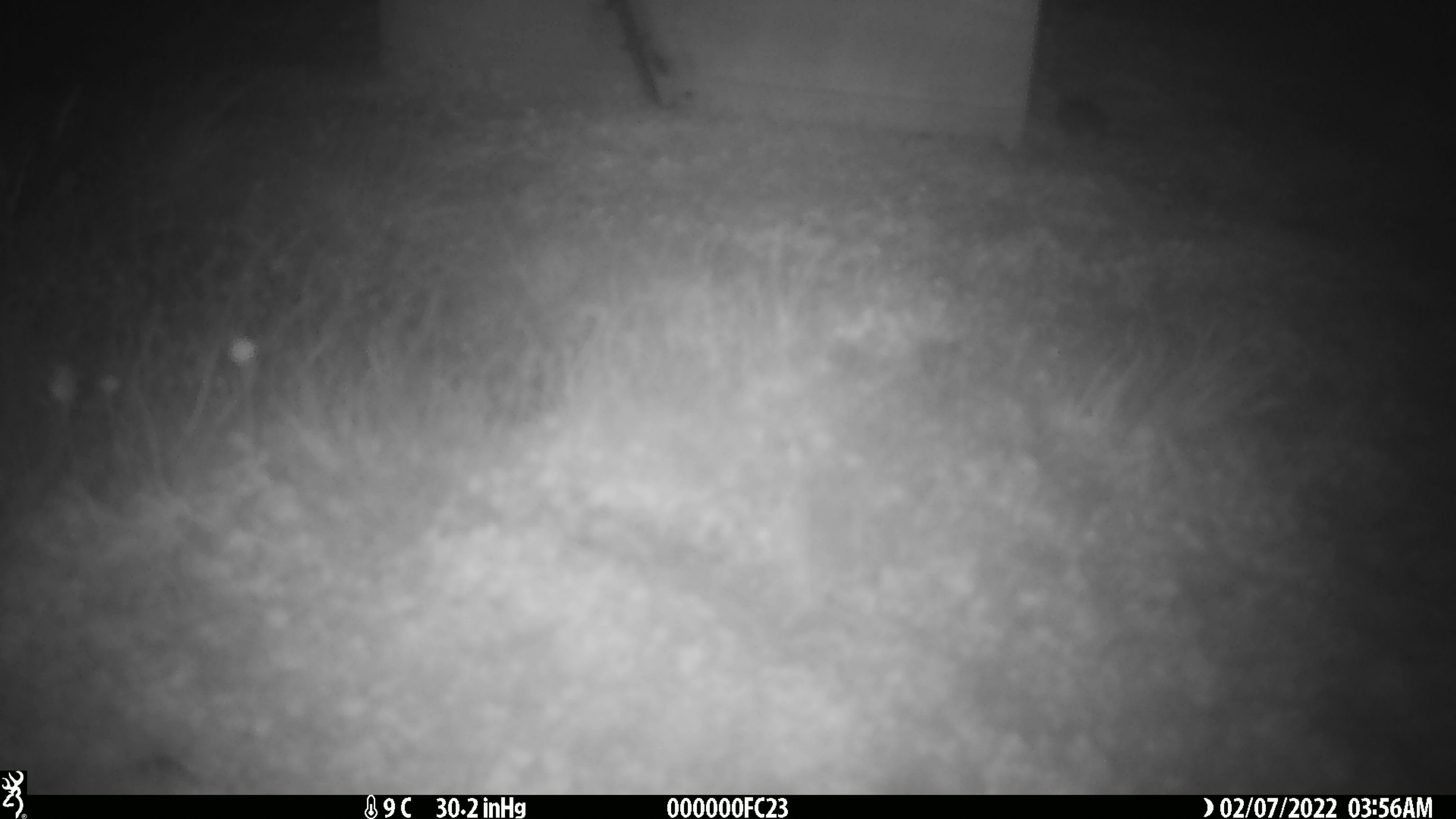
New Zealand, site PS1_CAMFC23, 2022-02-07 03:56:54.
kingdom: Animalia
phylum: Chordata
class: Mammalia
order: Rodentia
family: Muridae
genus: Mus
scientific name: Mus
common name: mouse